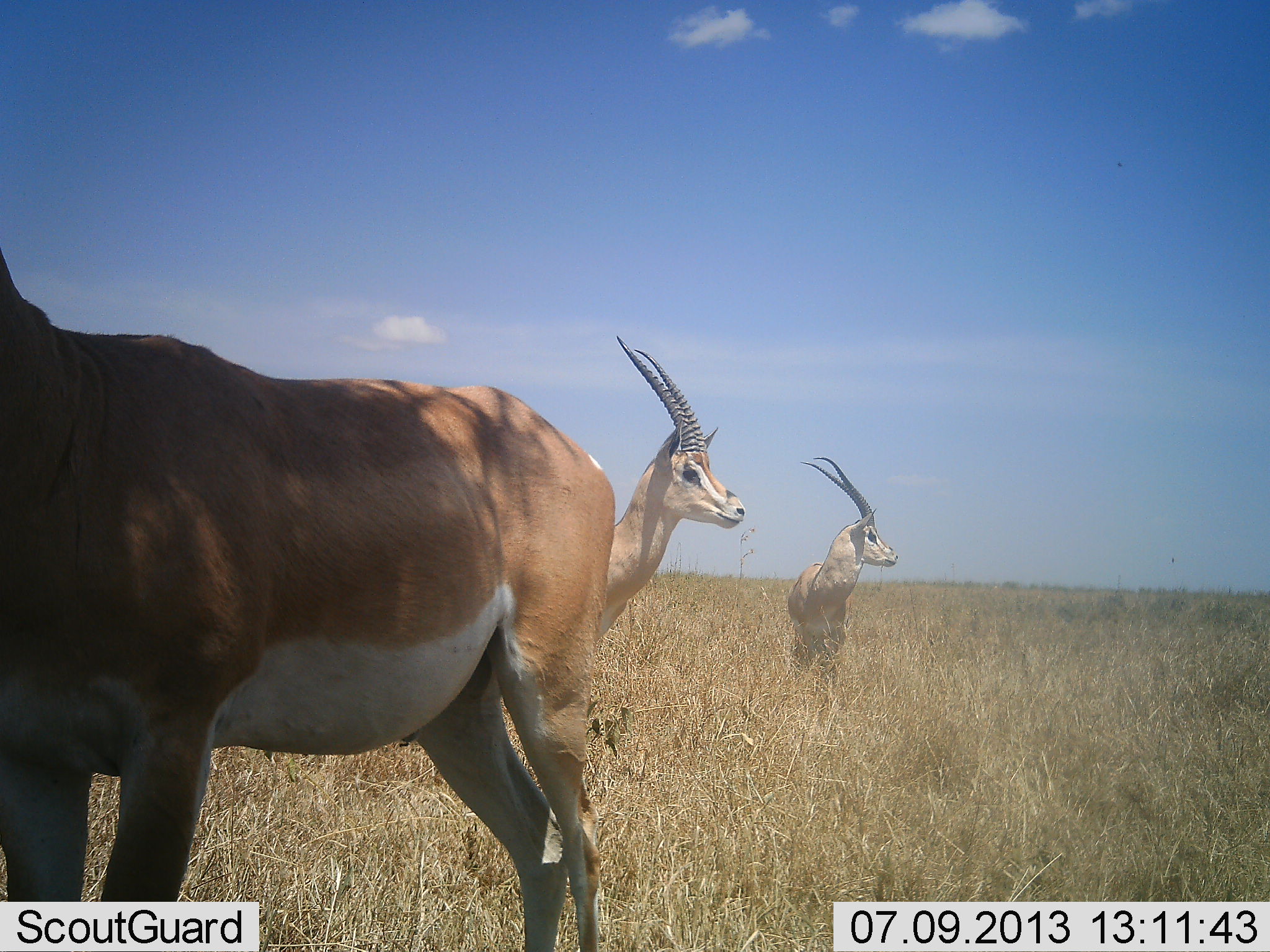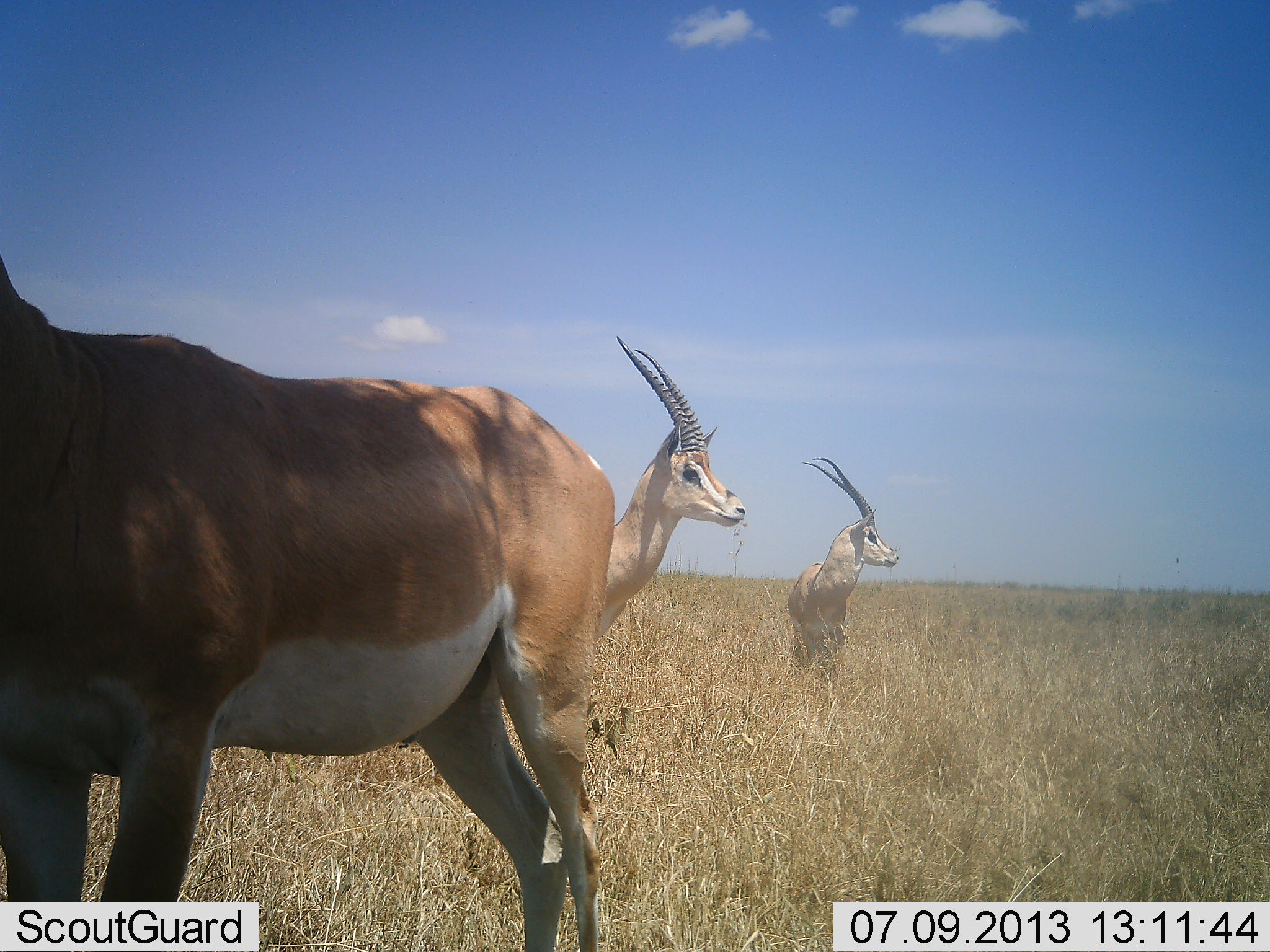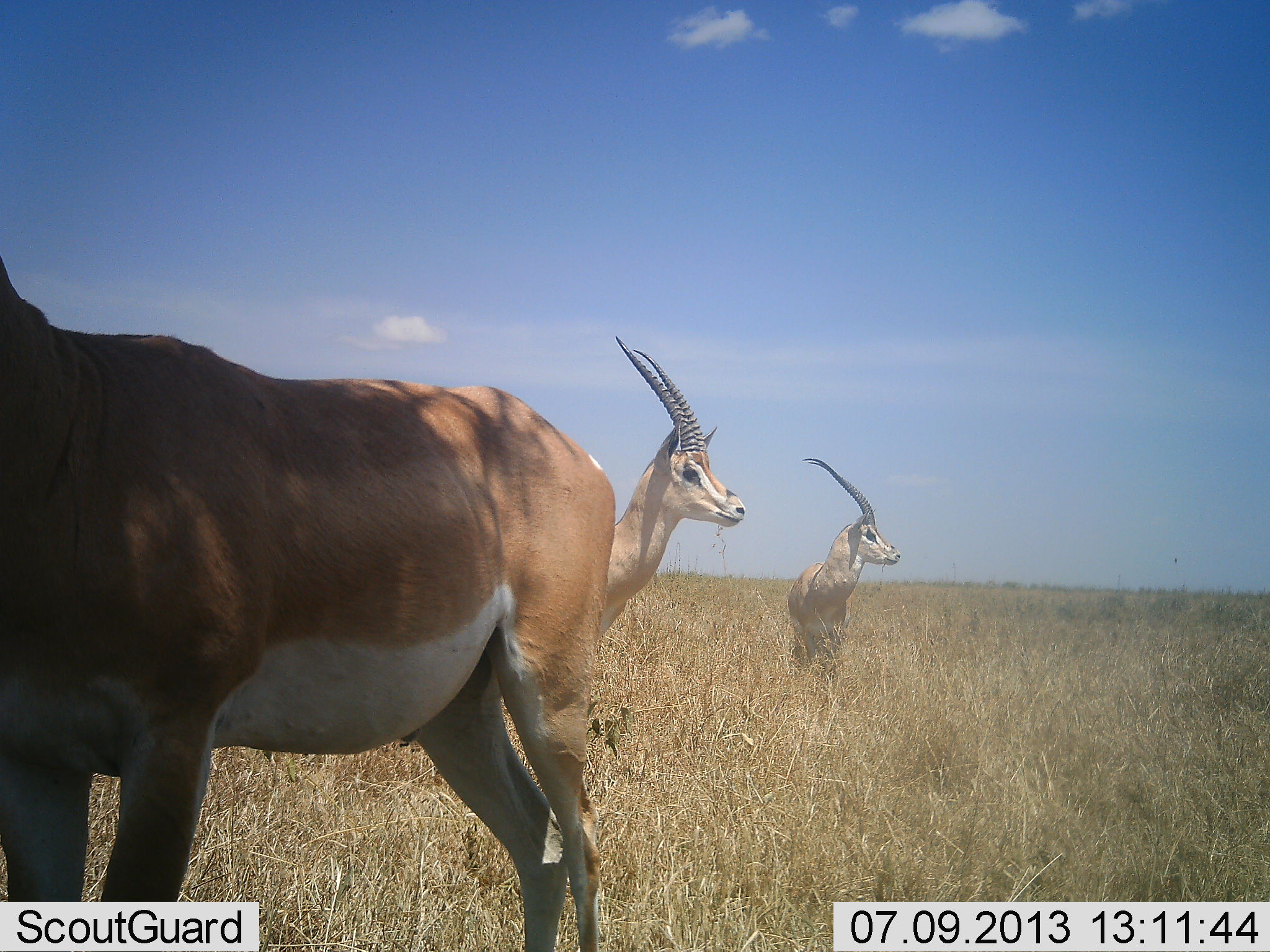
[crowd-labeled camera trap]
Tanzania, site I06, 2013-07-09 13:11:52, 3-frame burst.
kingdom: Animalia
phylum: Chordata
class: Mammalia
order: Artiodactyla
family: Bovidae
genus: Nanger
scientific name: Nanger granti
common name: grant's gazelle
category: gazellegrants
Gazellegrants (grant's gazelle) (Nanger granti), count 3. Behavior (volunteer vote fractions): standing 95%, resting 0%, moving 0%, interacting 0%. Young present (vote fraction): 0%. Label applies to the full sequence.